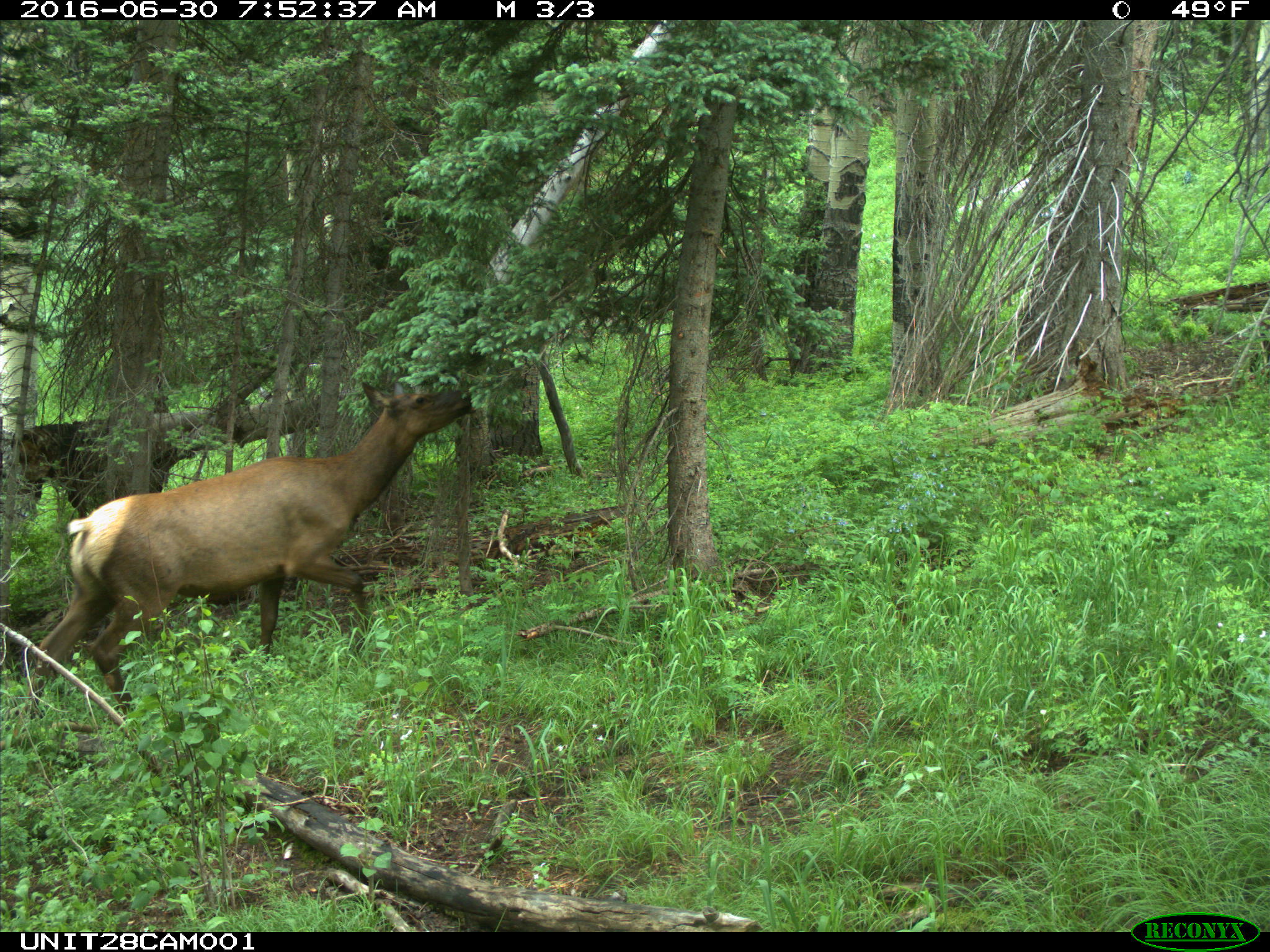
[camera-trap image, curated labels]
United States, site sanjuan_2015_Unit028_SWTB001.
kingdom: Animalia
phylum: Chordata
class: Mammalia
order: Artiodactyla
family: Cervidae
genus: Cervus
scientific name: Cervus elaphus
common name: red deer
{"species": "Cervus elaphus (red deer)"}